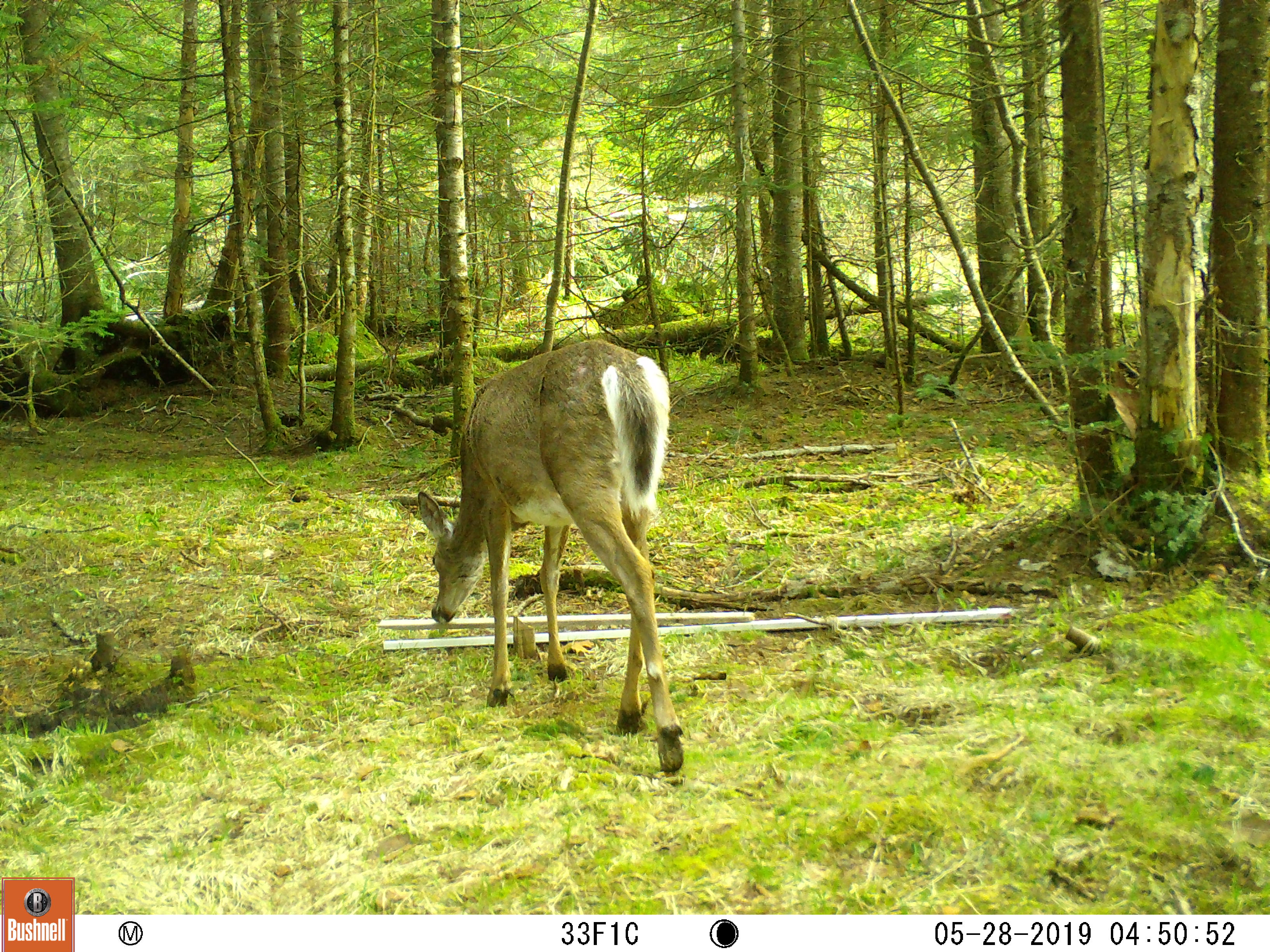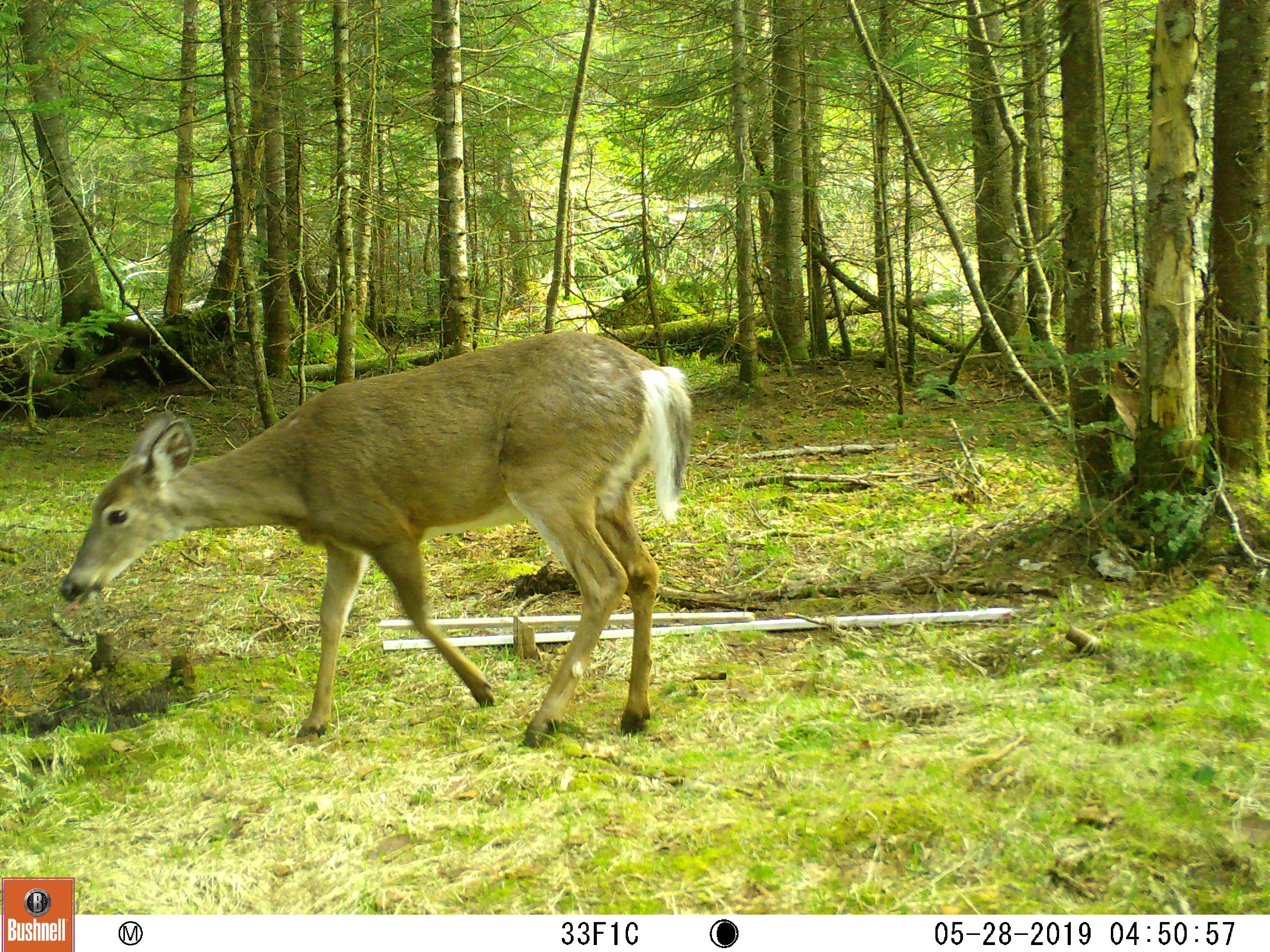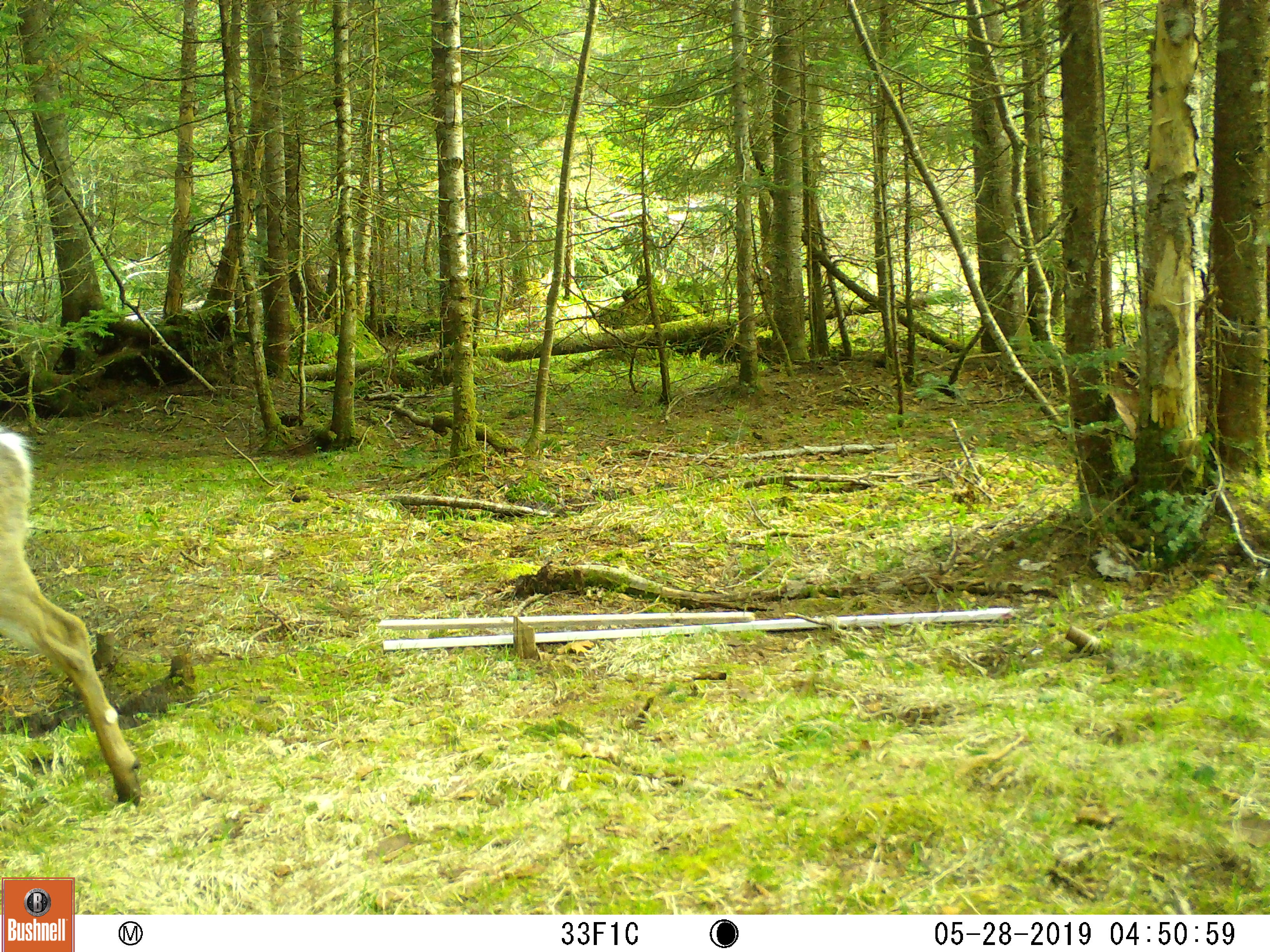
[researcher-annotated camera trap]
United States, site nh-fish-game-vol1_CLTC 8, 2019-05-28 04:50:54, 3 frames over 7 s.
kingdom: Animalia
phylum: Chordata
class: Mammalia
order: Artiodactyla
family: Cervidae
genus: Odocoileus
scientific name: Odocoileus virginianus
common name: white-tailed deer